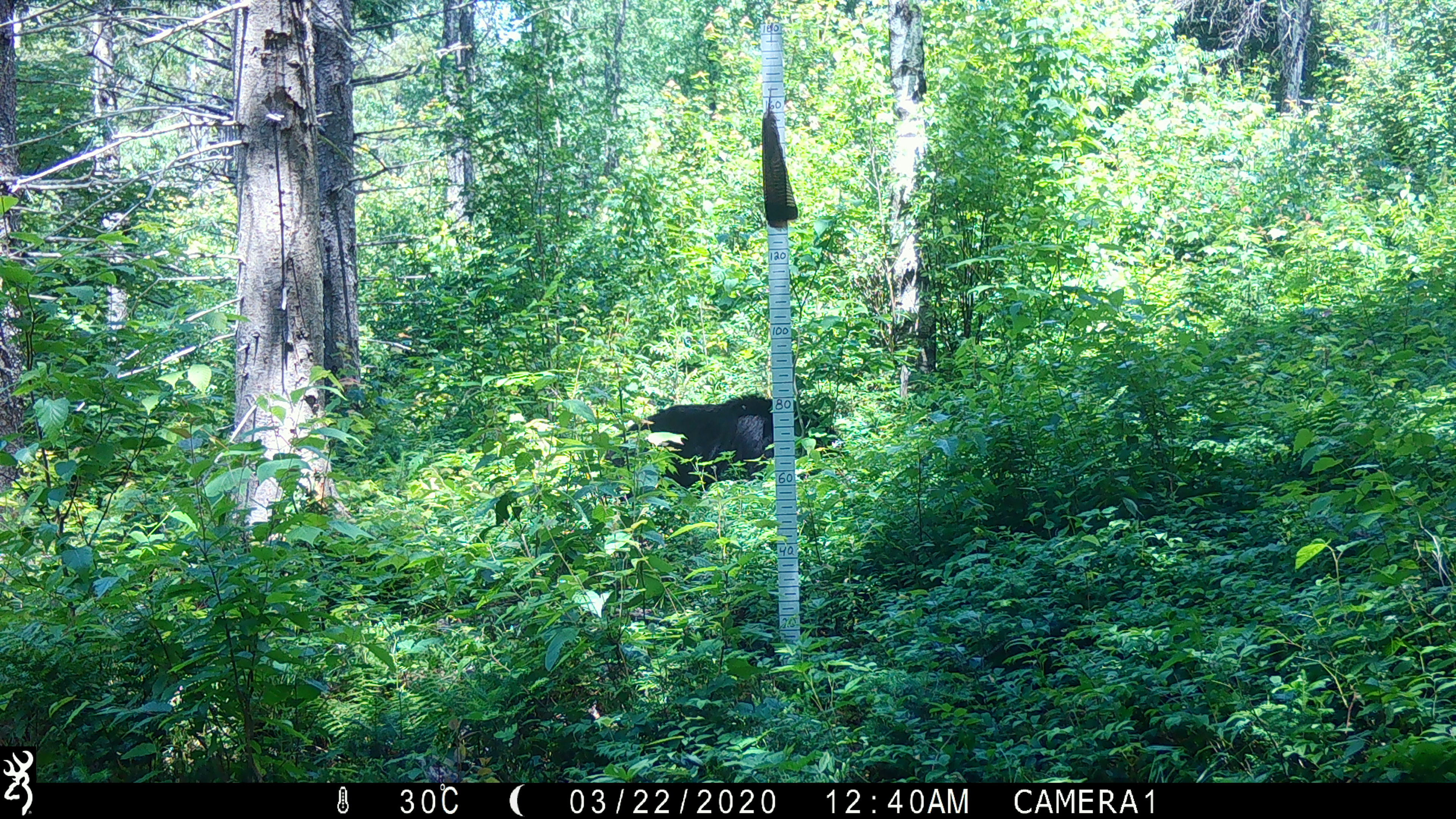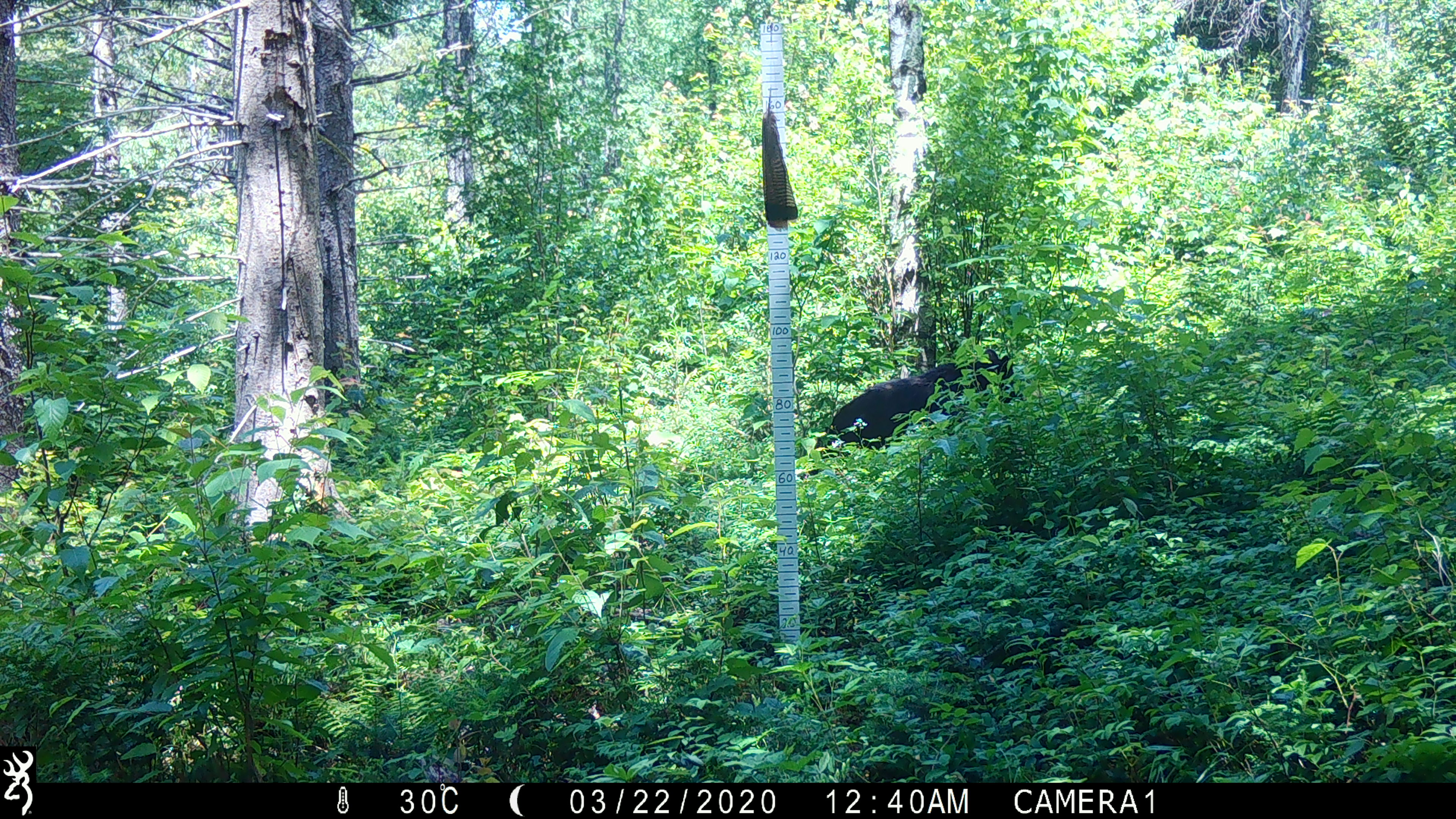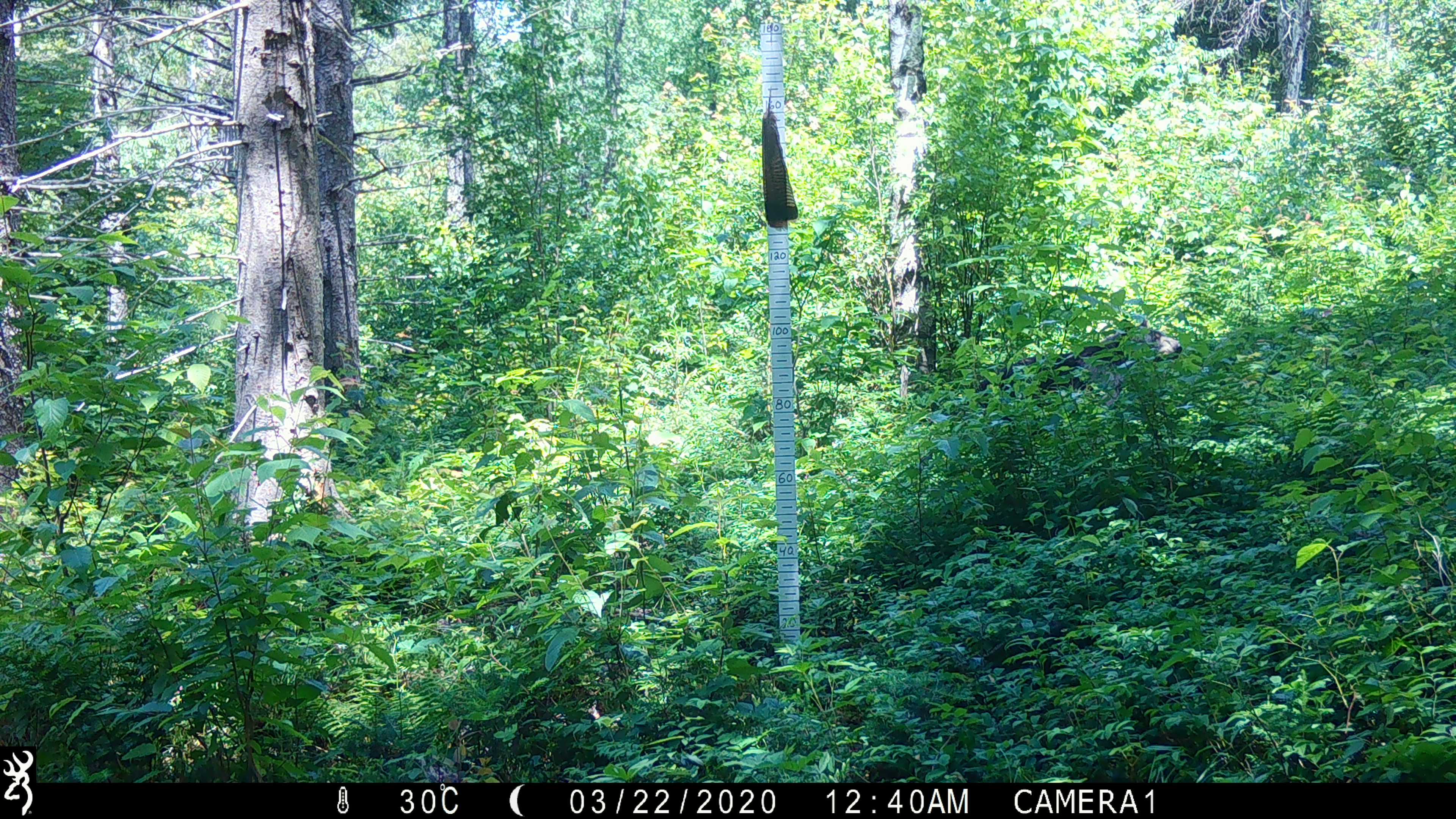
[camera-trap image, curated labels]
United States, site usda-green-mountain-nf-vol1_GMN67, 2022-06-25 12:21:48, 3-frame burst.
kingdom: Animalia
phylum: Chordata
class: Mammalia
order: Carnivora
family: Ursidae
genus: Ursus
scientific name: Ursus americanus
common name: black bear